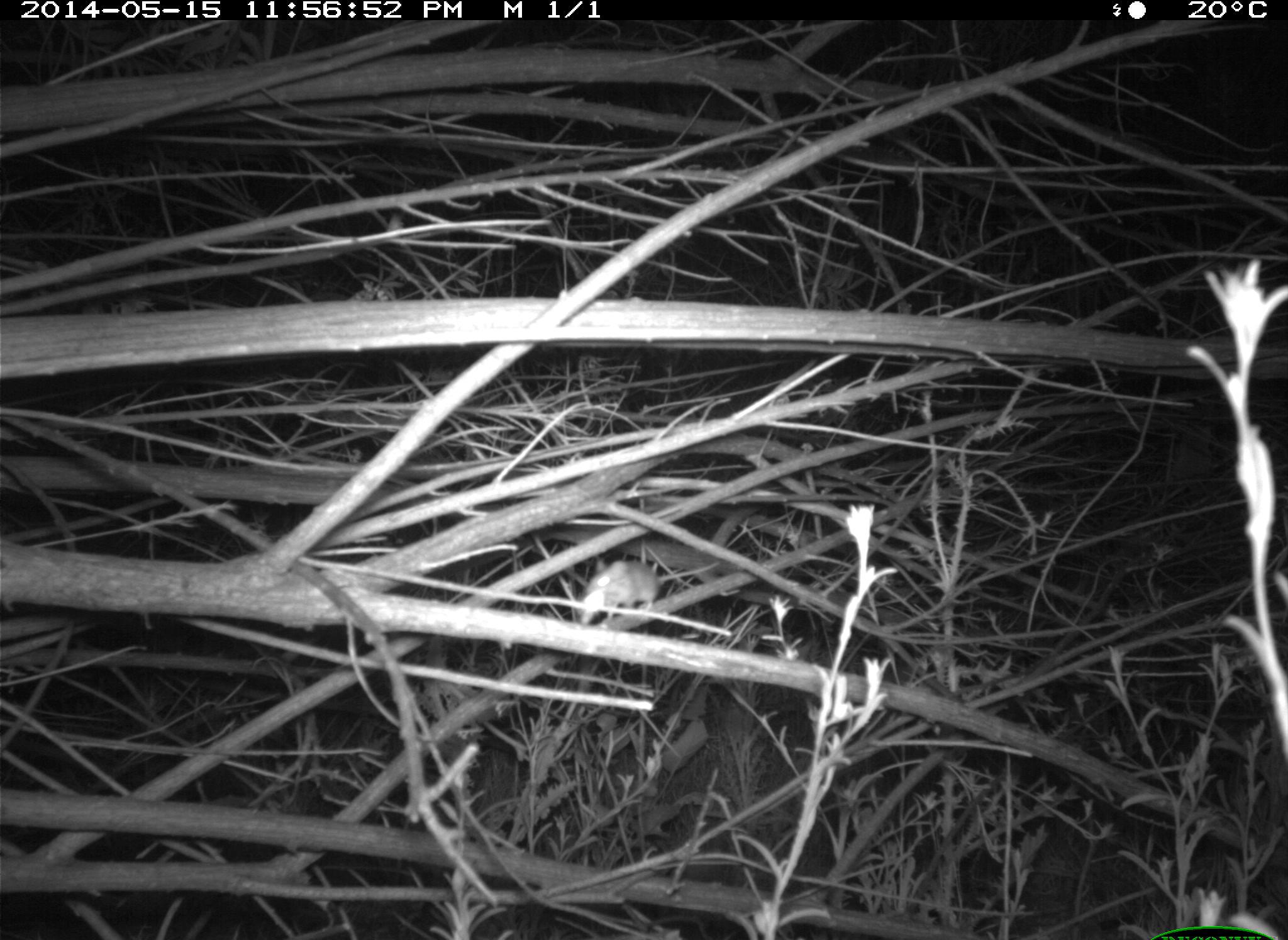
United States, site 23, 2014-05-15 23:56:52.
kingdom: Animalia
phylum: Chordata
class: Mammalia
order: Rodentia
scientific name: Rodentia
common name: rodent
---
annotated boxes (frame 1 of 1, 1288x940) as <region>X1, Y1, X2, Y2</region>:
rodent: <region>586, 558, 720, 611</region>